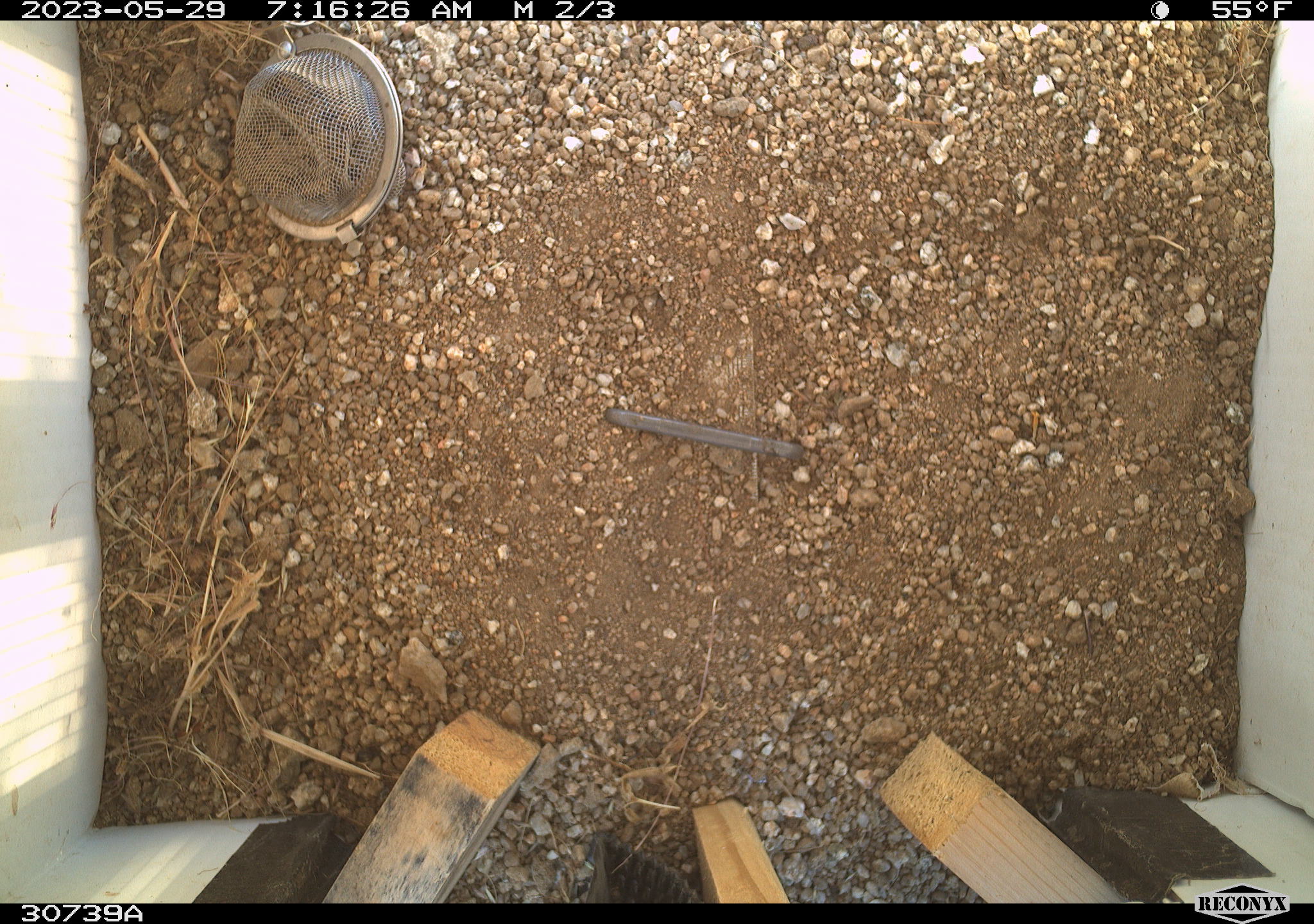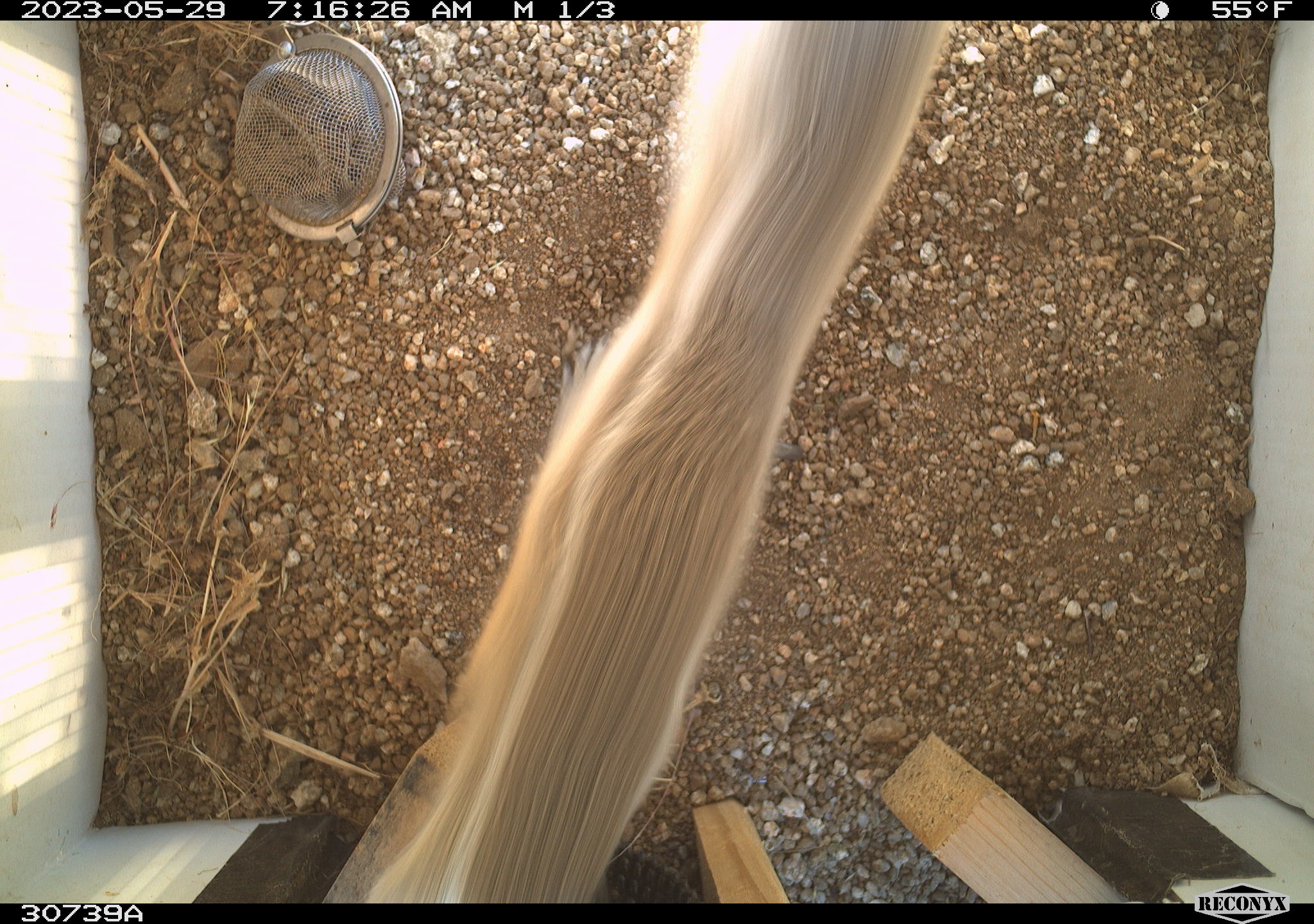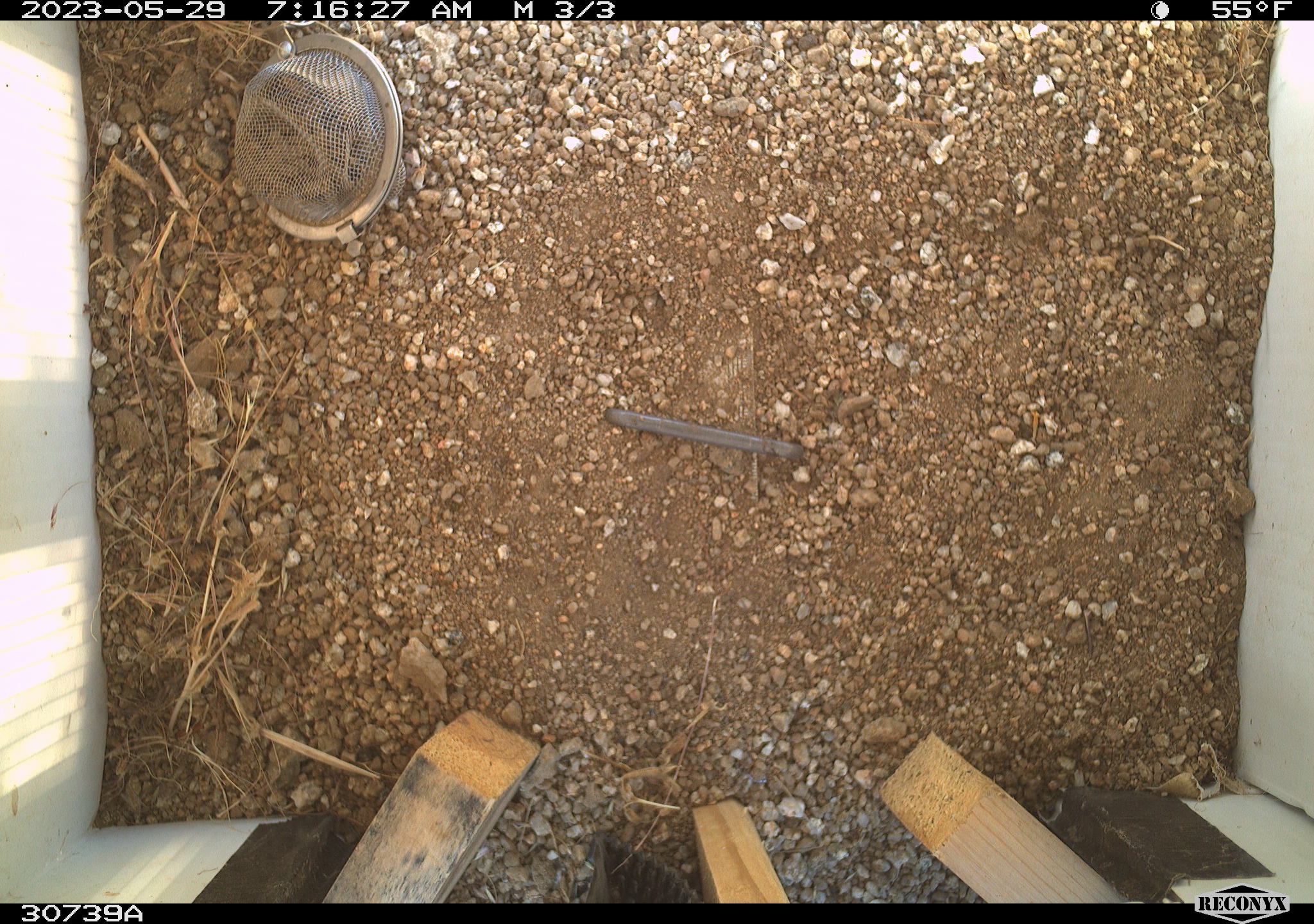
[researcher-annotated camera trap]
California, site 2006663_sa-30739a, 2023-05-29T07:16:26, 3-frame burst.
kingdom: Animalia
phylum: Chordata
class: Mammalia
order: Rodentia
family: Sciuridae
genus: Ammospermophilus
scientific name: Ammospermophilus leucurus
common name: white-tailed antelope squirrel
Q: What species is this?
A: White-tailed antelope squirrel (Ammospermophilus leucurus).